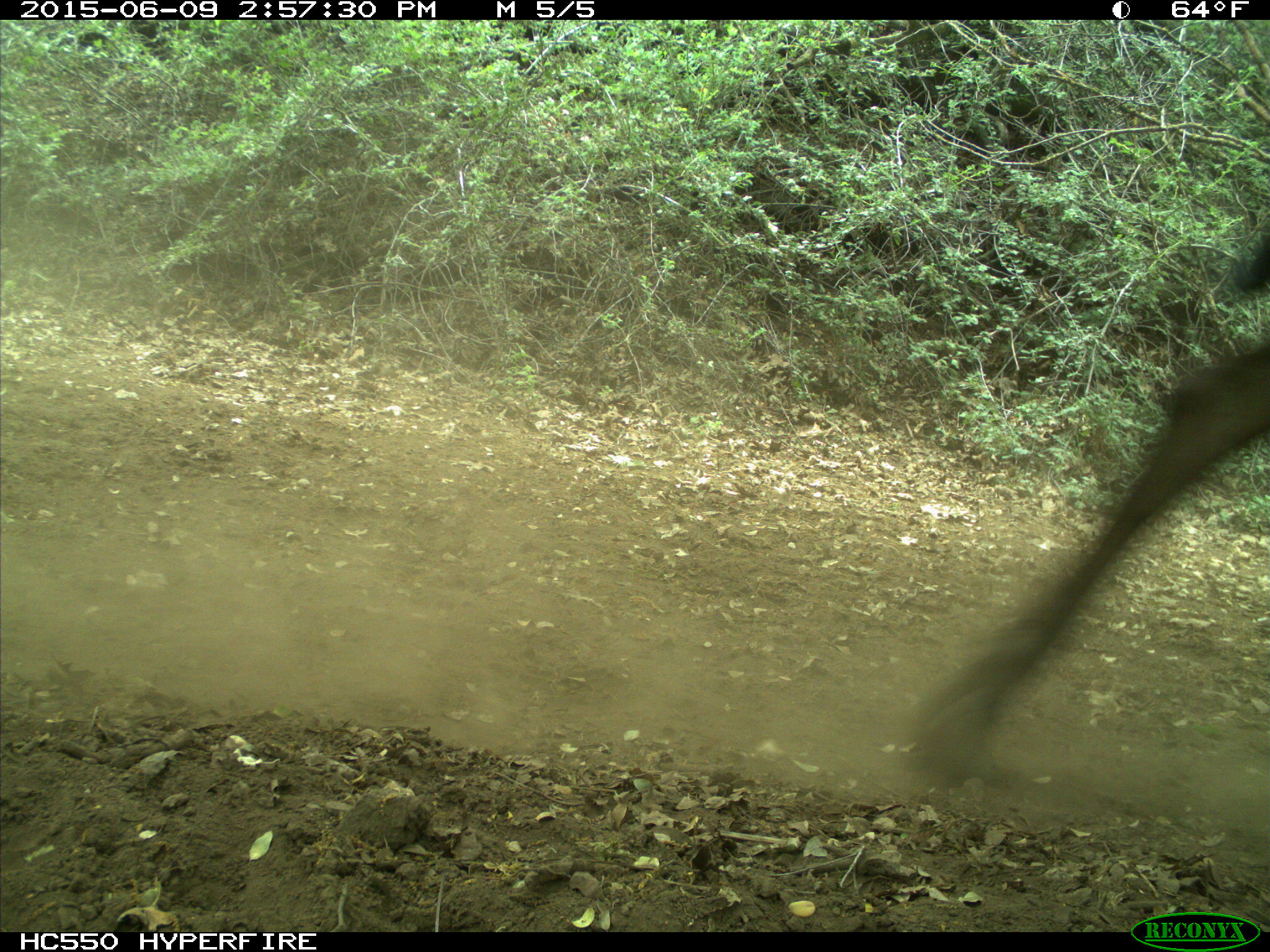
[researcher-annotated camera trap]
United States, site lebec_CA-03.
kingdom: Animalia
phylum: Chordata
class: Mammalia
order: Artiodactyla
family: Bovidae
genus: Bos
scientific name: Bos taurus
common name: domestic cow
Bos taurus (domestic cow).